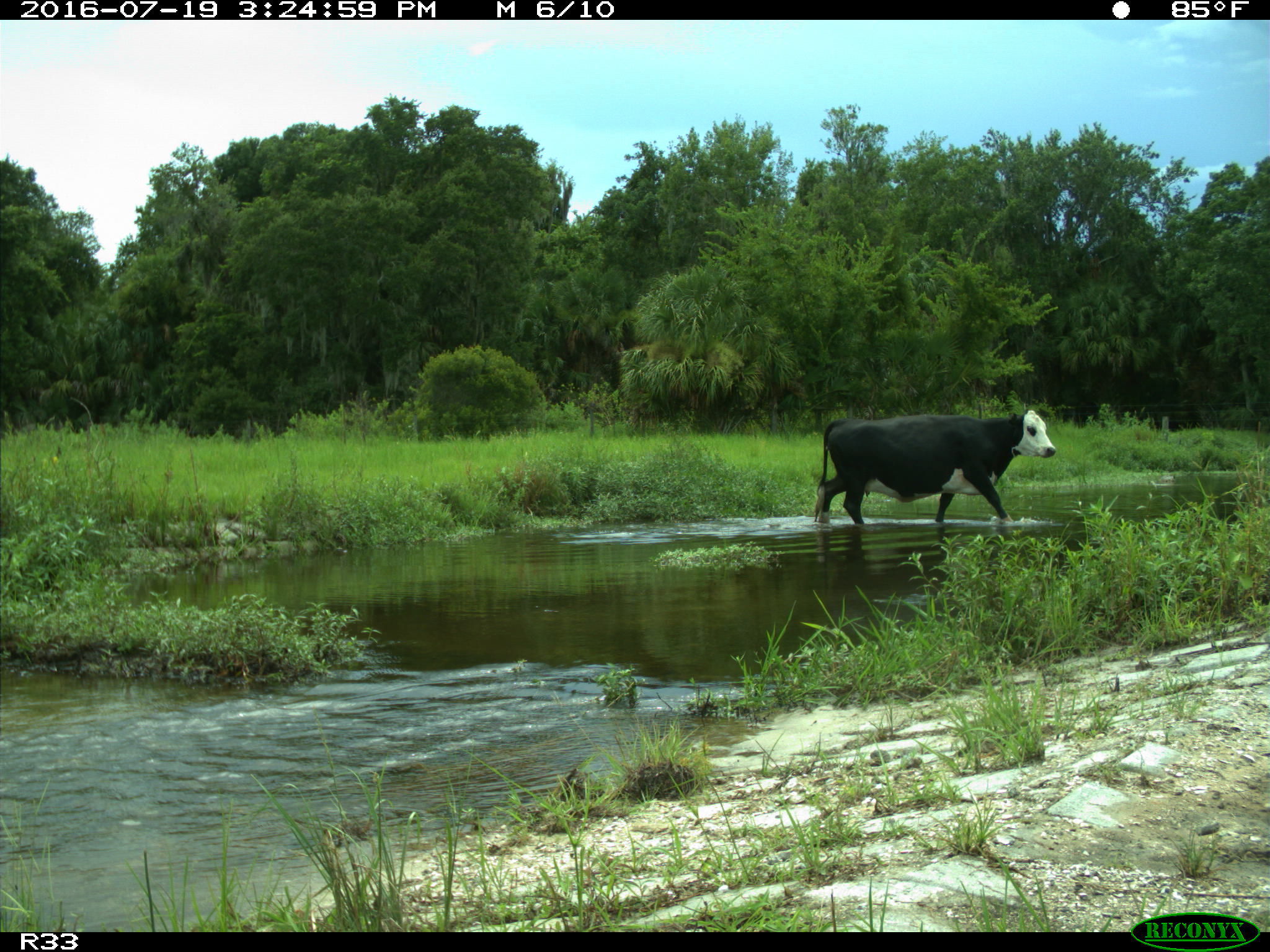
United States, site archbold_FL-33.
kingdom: Animalia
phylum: Chordata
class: Mammalia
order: Artiodactyla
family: Bovidae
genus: Bos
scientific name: Bos taurus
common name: domestic cow